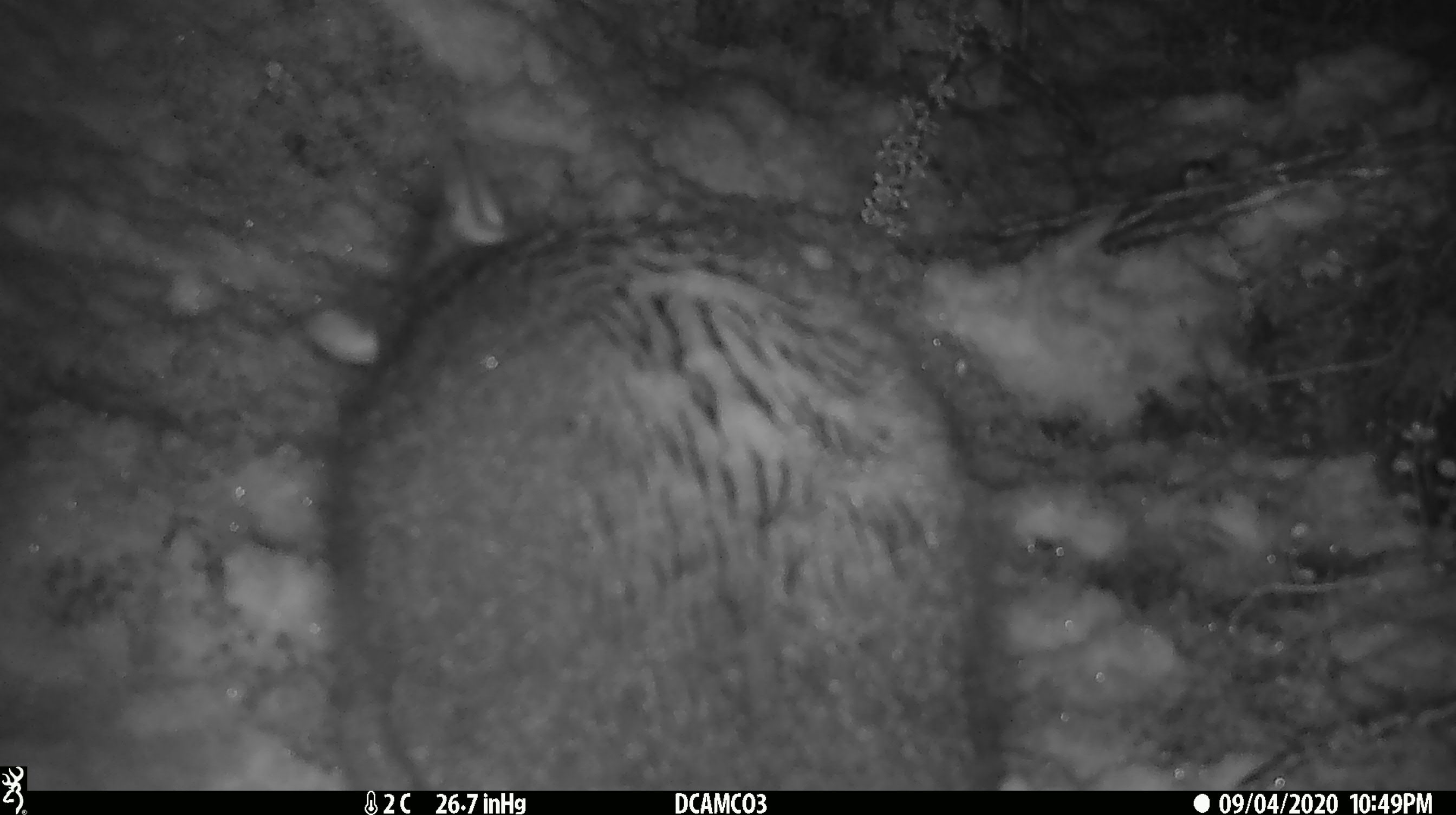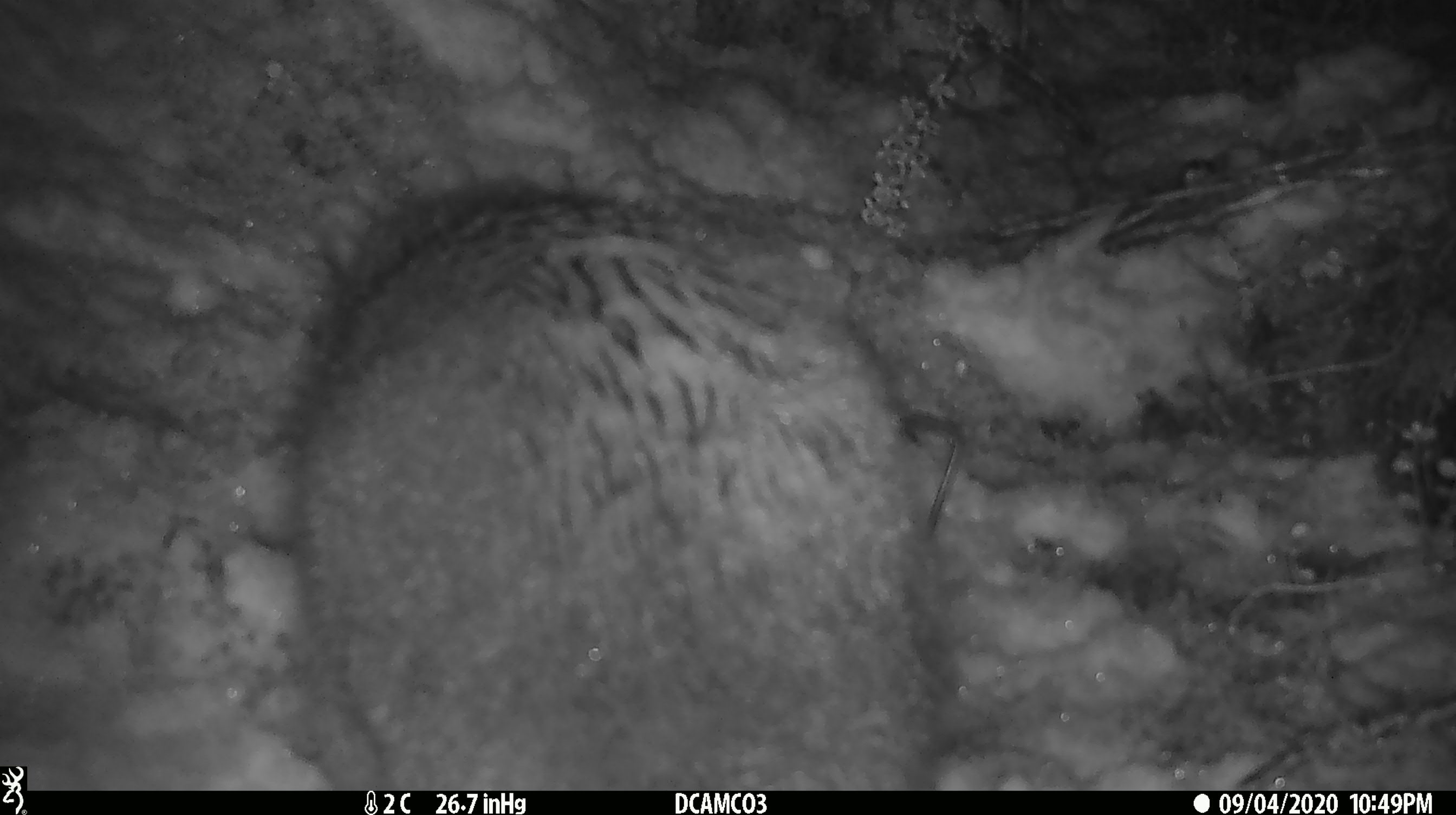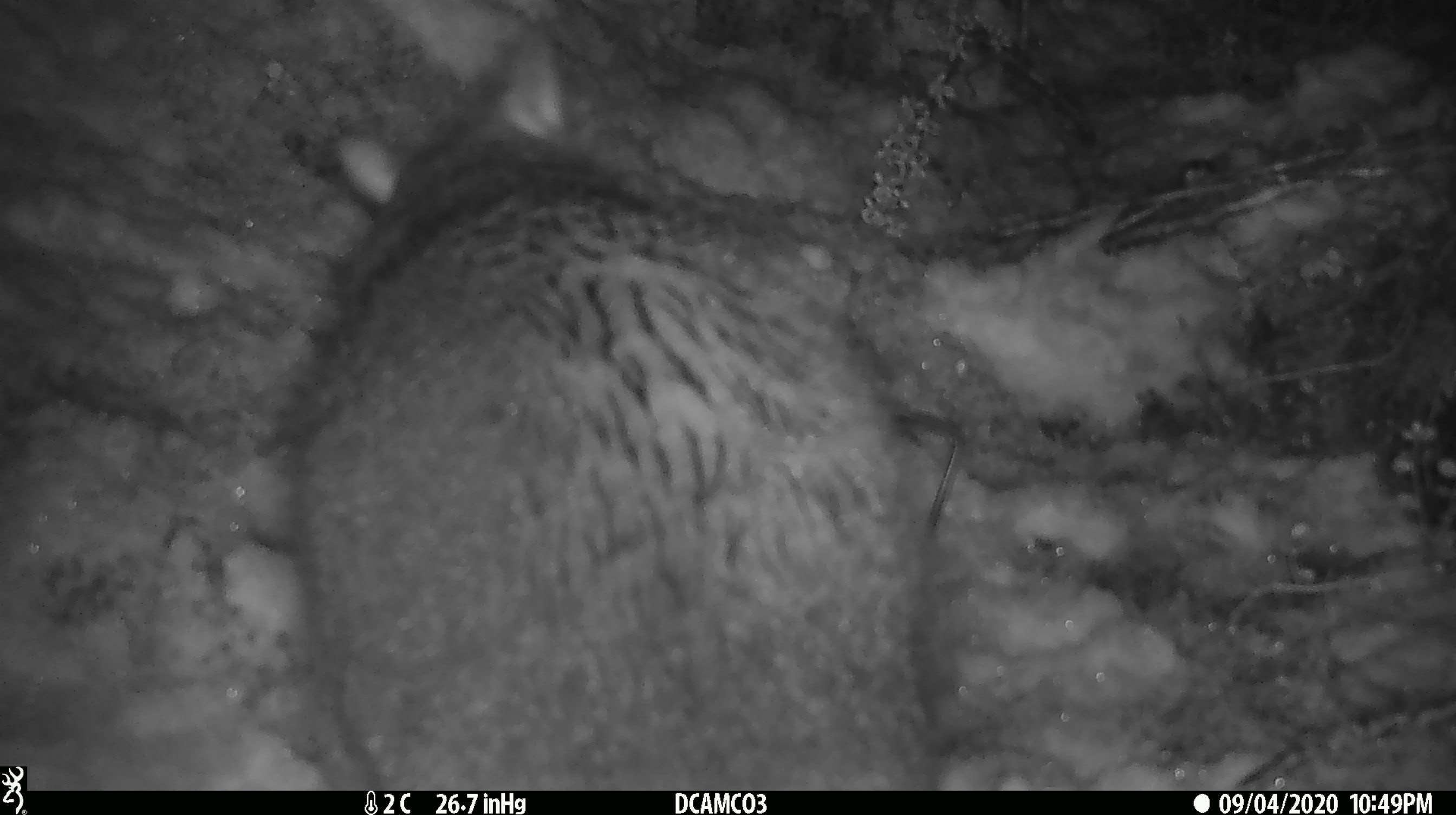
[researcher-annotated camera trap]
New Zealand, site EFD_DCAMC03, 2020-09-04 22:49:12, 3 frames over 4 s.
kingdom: Animalia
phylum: Chordata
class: Mammalia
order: Diprotodontia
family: Phalangeridae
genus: Trichosurus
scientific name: Trichosurus vulpecula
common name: common brushtail possum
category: possum